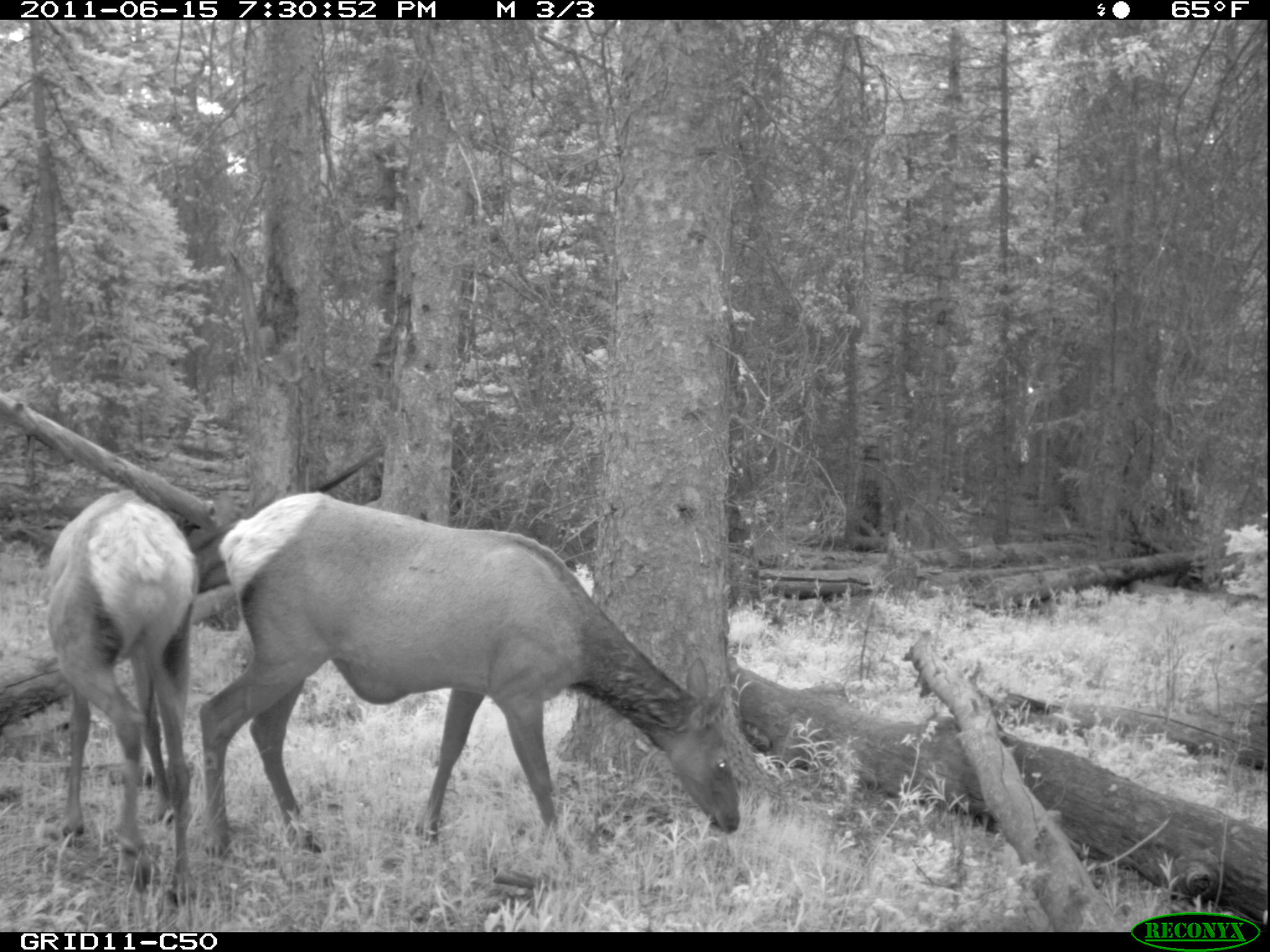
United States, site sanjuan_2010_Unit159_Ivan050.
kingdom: Animalia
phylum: Chordata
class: Mammalia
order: Artiodactyla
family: Cervidae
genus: Cervus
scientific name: Cervus elaphus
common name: red deer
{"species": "Cervus elaphus (red deer)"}